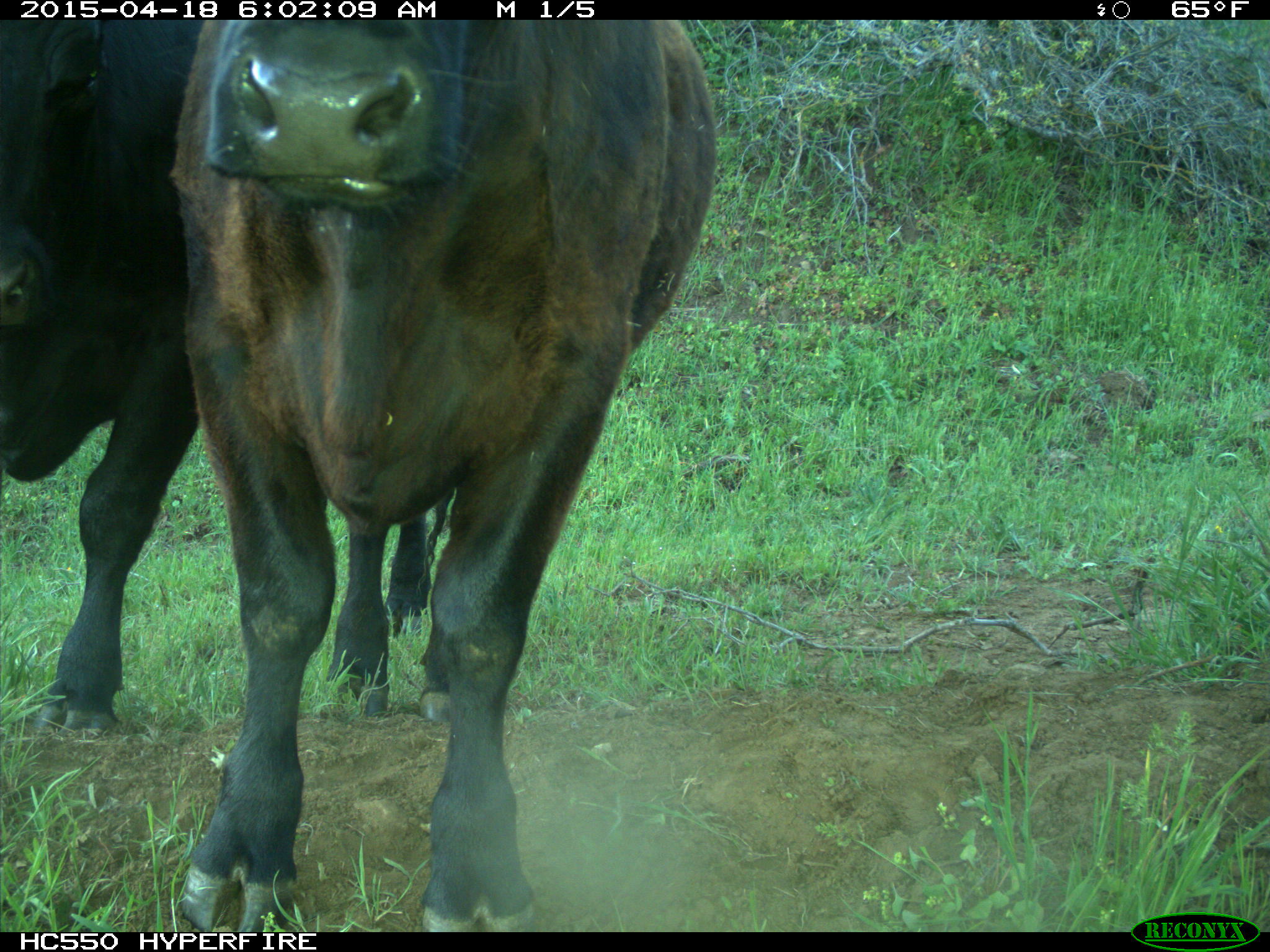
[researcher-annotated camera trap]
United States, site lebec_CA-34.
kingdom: Animalia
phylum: Chordata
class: Mammalia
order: Artiodactyla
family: Bovidae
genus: Bos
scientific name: Bos taurus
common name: domestic cow